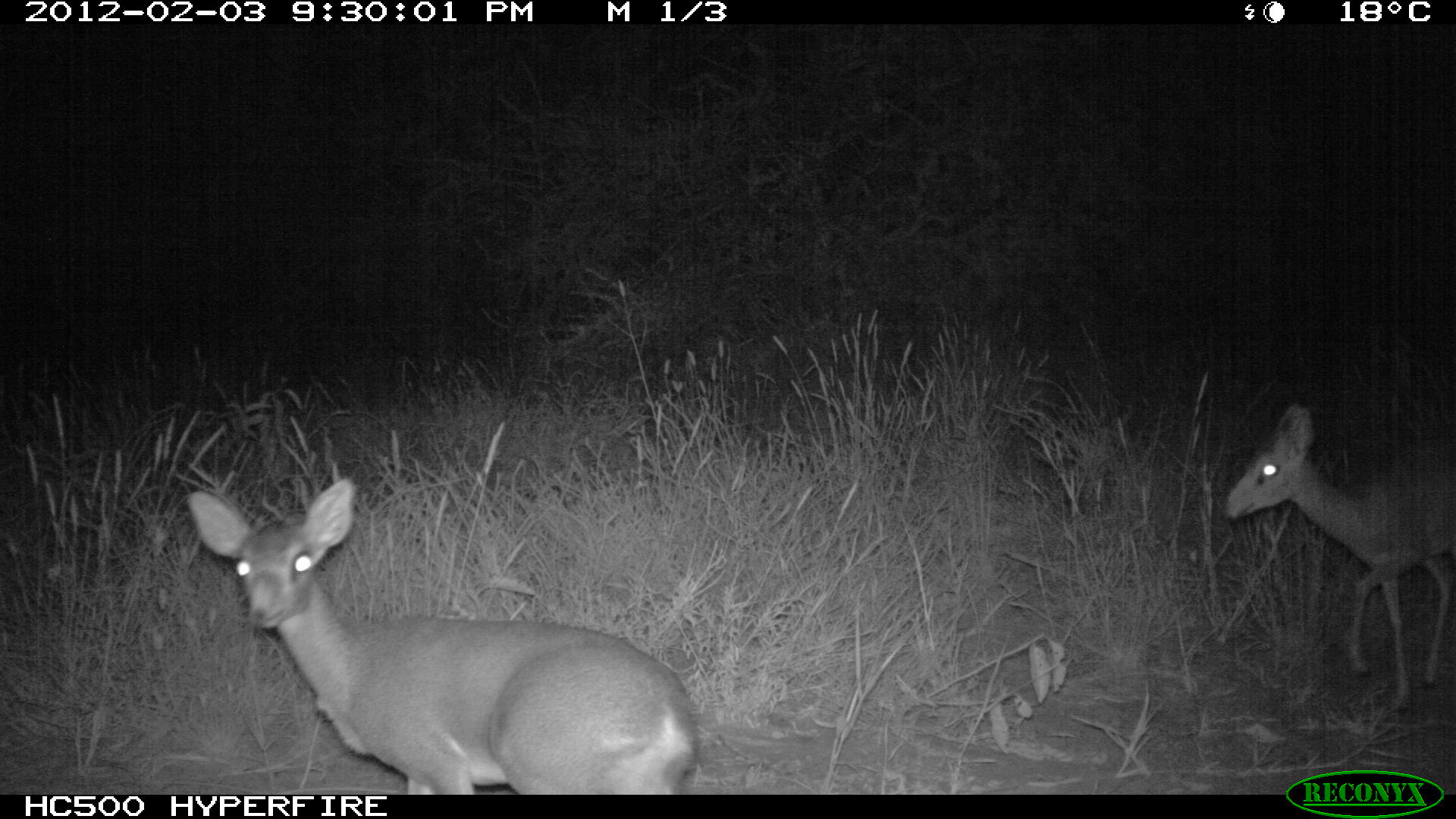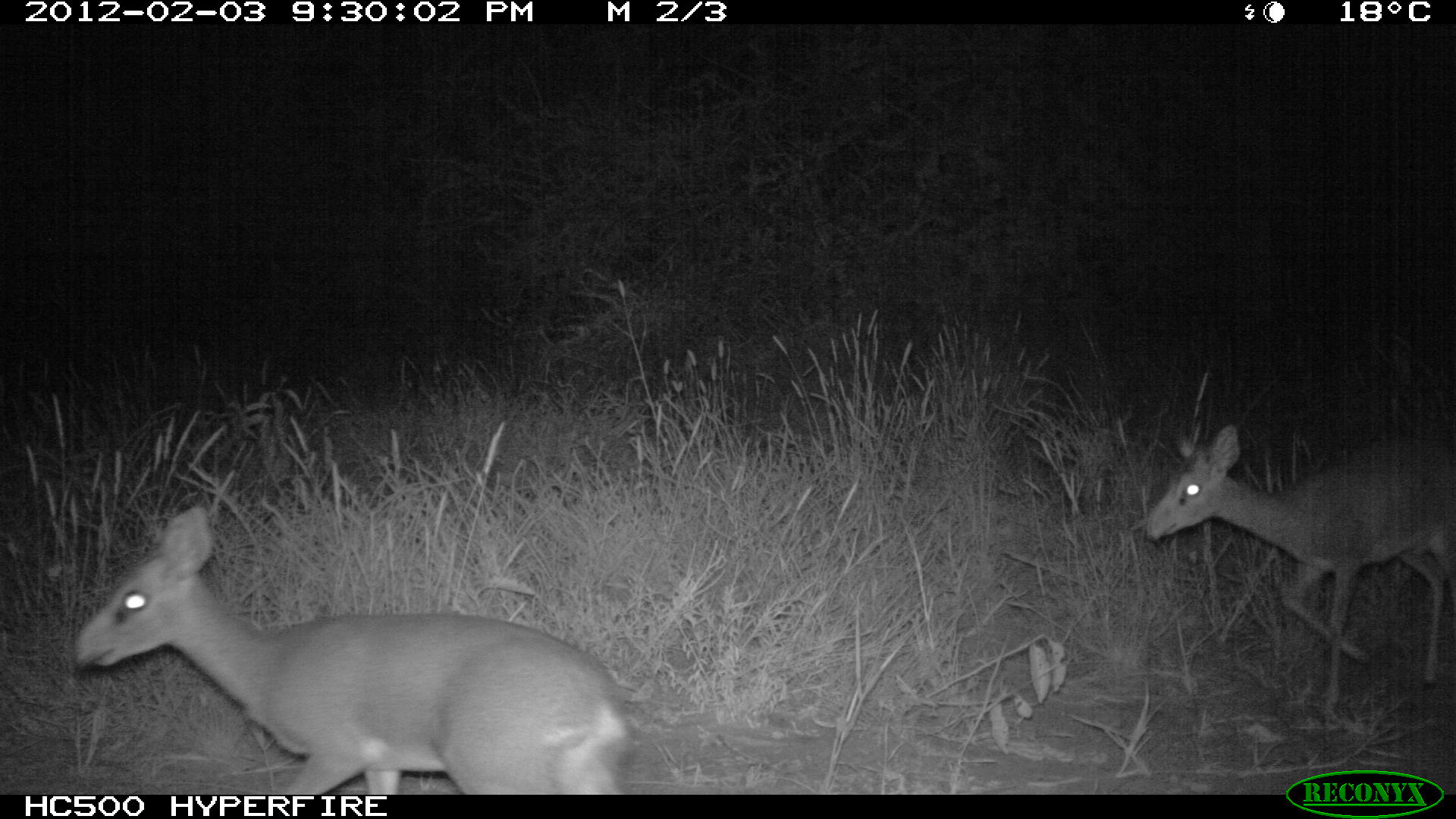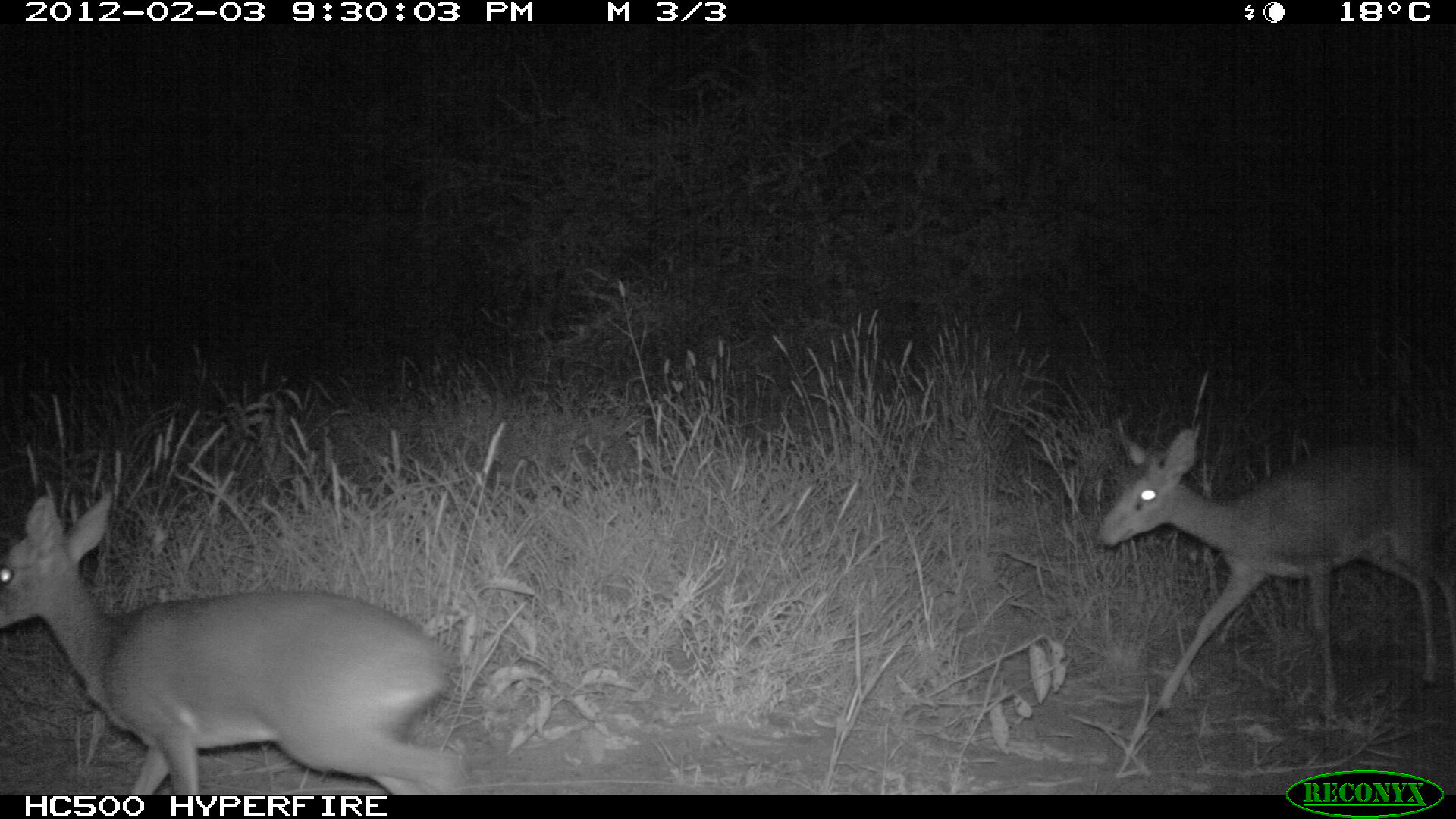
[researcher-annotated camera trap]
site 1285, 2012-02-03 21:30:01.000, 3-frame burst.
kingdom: Animalia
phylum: Chordata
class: Mammalia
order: Artiodactyla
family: Bovidae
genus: Madoqua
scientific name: Madoqua guentheri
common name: günther's dik-dik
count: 2